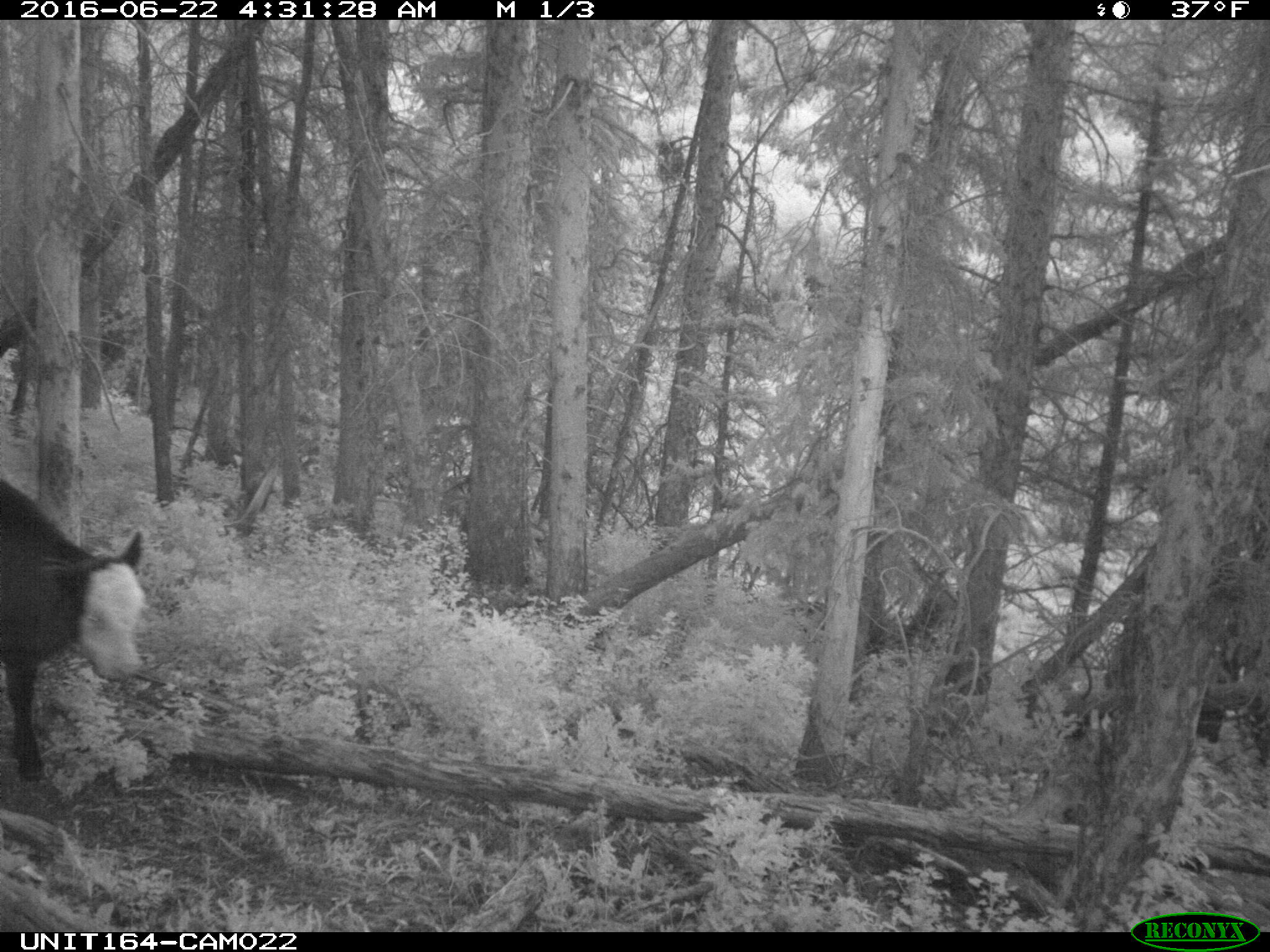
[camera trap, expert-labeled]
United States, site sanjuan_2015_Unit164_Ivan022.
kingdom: Animalia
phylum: Chordata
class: Mammalia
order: Artiodactyla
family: Bovidae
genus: Bos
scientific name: Bos taurus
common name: domestic cow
Bos taurus (domestic cow).